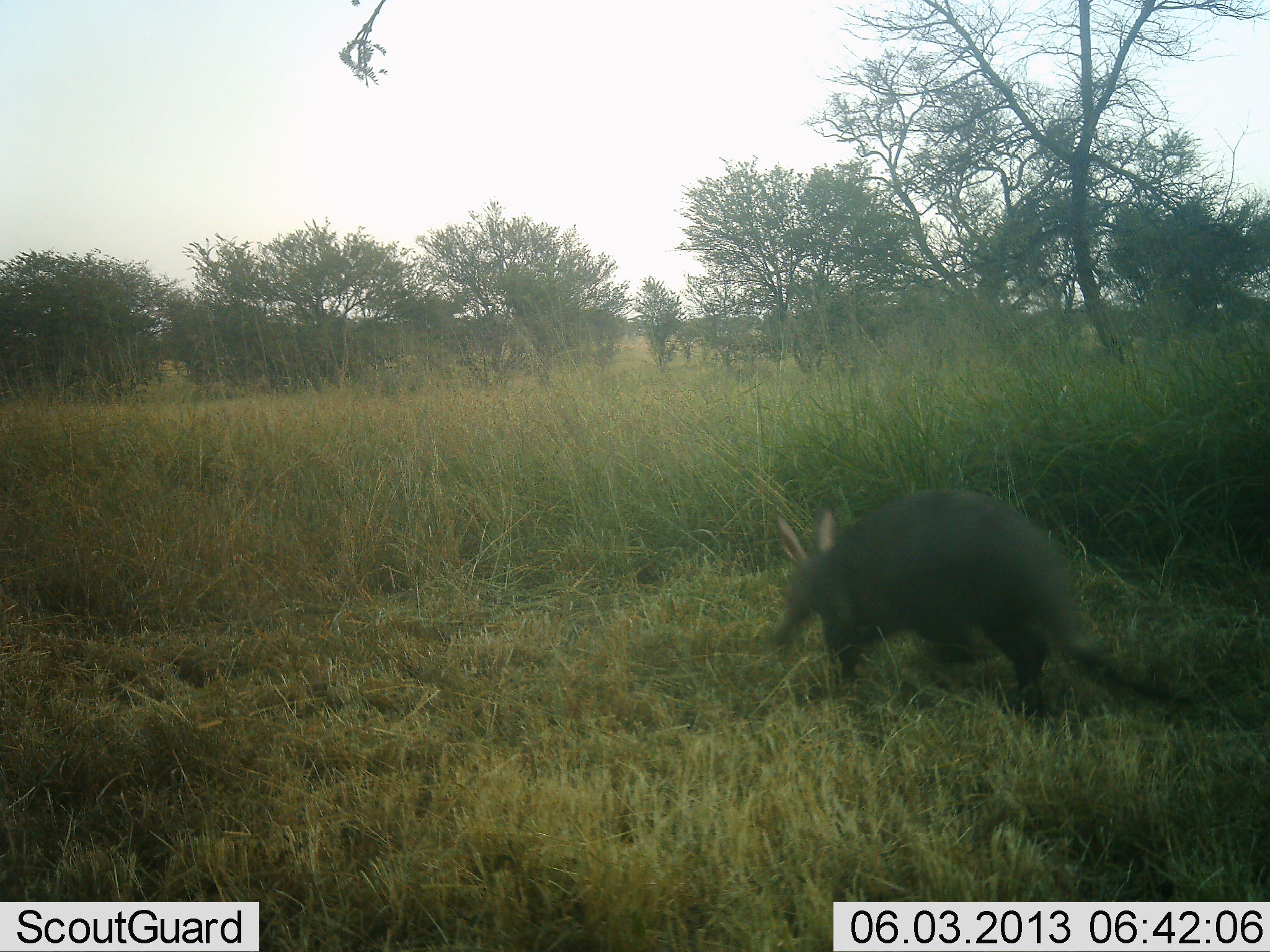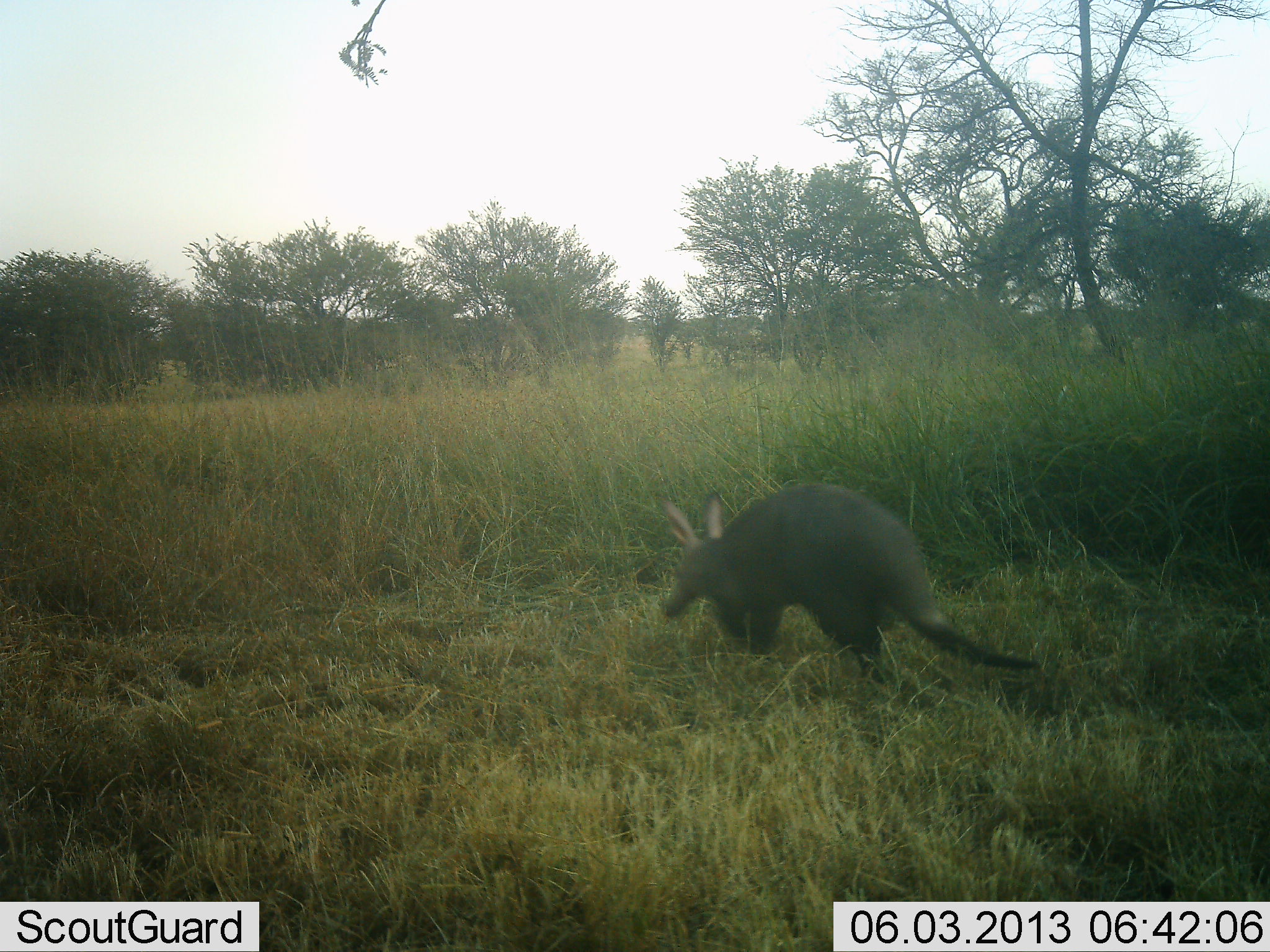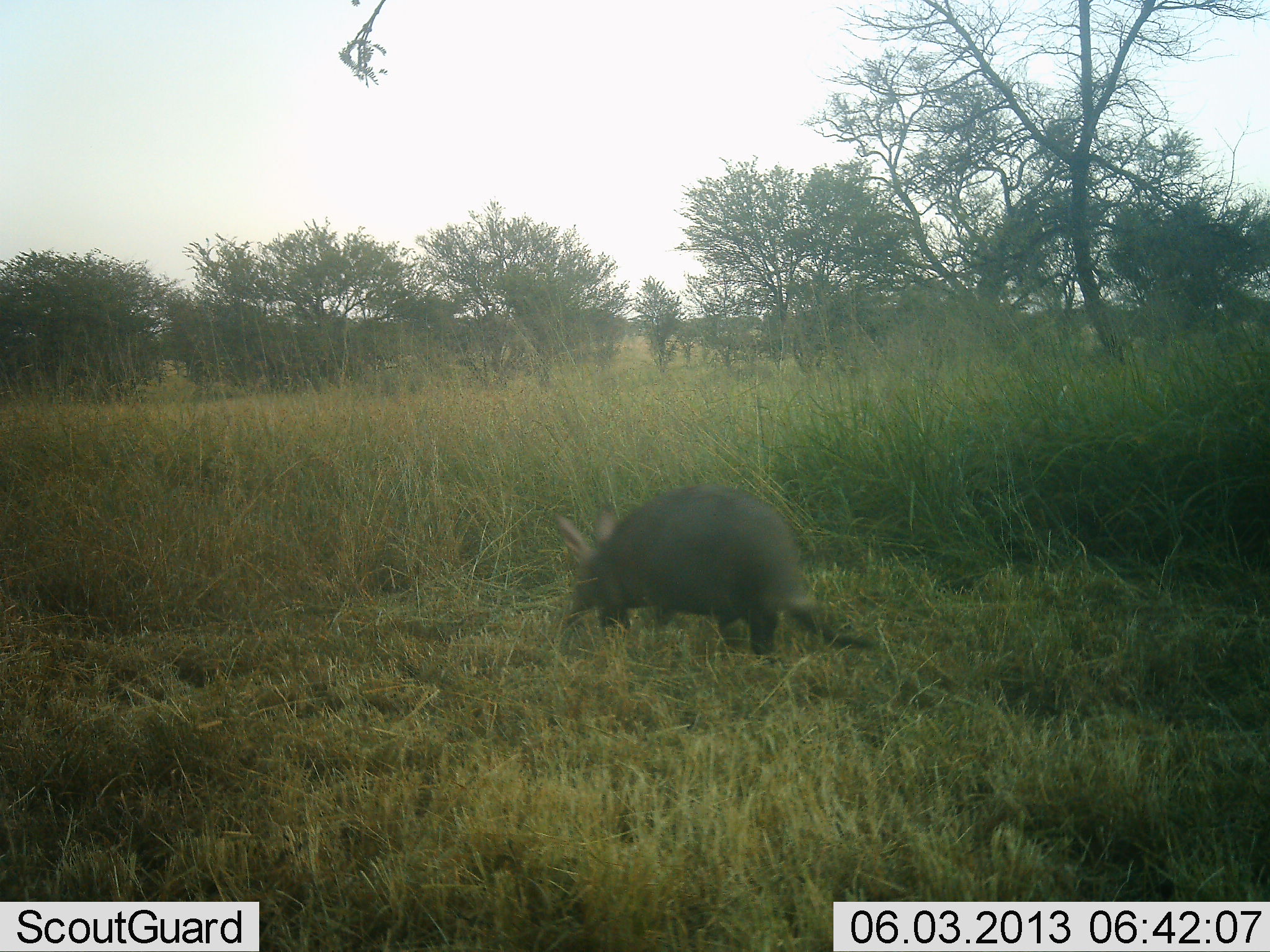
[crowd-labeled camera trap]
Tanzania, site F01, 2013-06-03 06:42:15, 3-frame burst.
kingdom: Animalia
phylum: Chordata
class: Mammalia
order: Tubulidentata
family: Orycteropodidae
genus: Orycteropus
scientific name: Orycteropus afer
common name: aardvark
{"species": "aardvark (Orycteropus afer)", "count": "1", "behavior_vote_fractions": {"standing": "0%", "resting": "0%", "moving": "100%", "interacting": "0%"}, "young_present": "0%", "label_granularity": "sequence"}